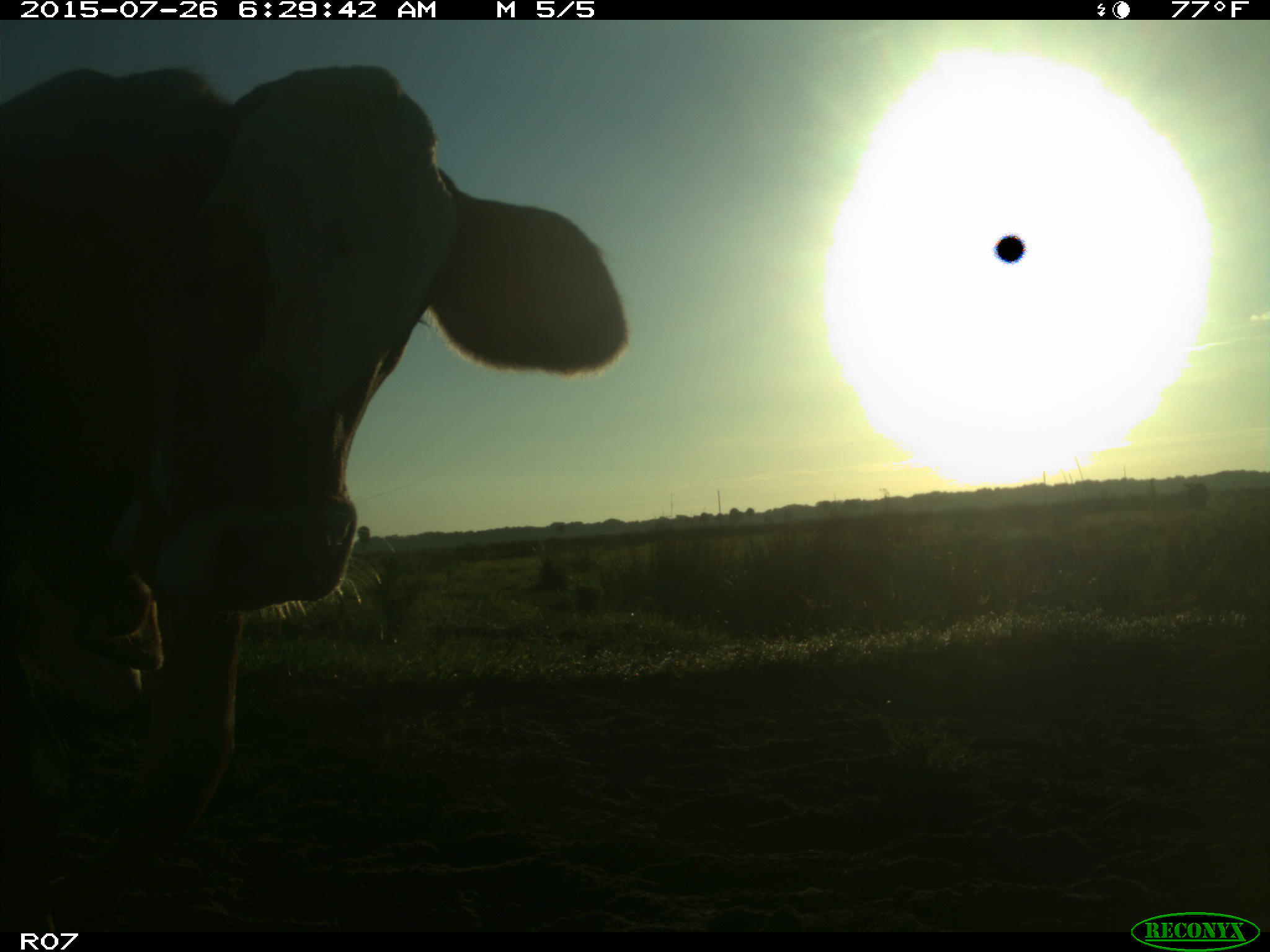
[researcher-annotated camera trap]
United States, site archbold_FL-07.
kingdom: Animalia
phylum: Chordata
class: Mammalia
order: Artiodactyla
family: Bovidae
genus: Bos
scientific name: Bos taurus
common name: domestic cow